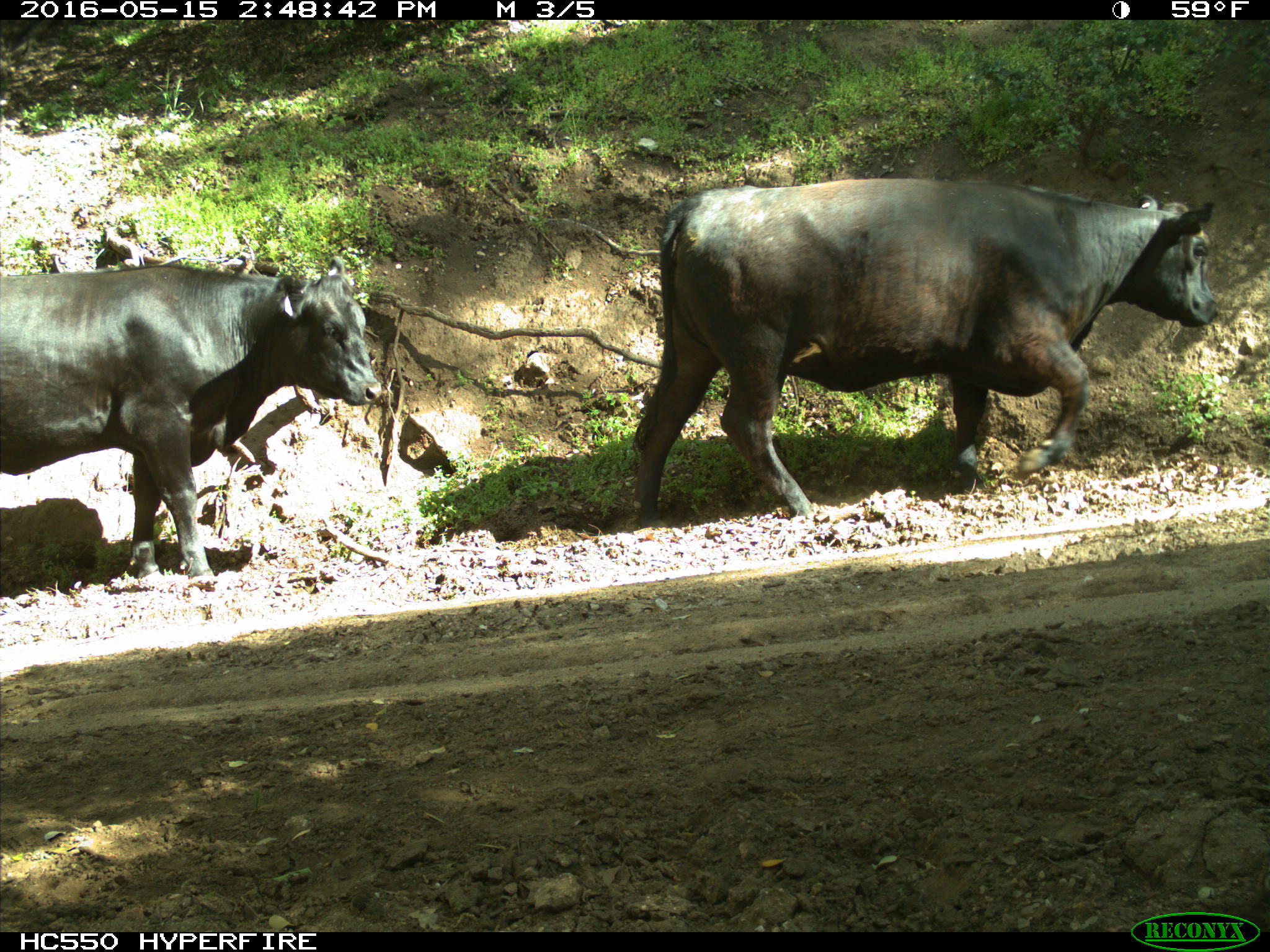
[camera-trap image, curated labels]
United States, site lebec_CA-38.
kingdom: Animalia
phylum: Chordata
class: Mammalia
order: Artiodactyla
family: Bovidae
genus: Bos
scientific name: Bos taurus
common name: domestic cow